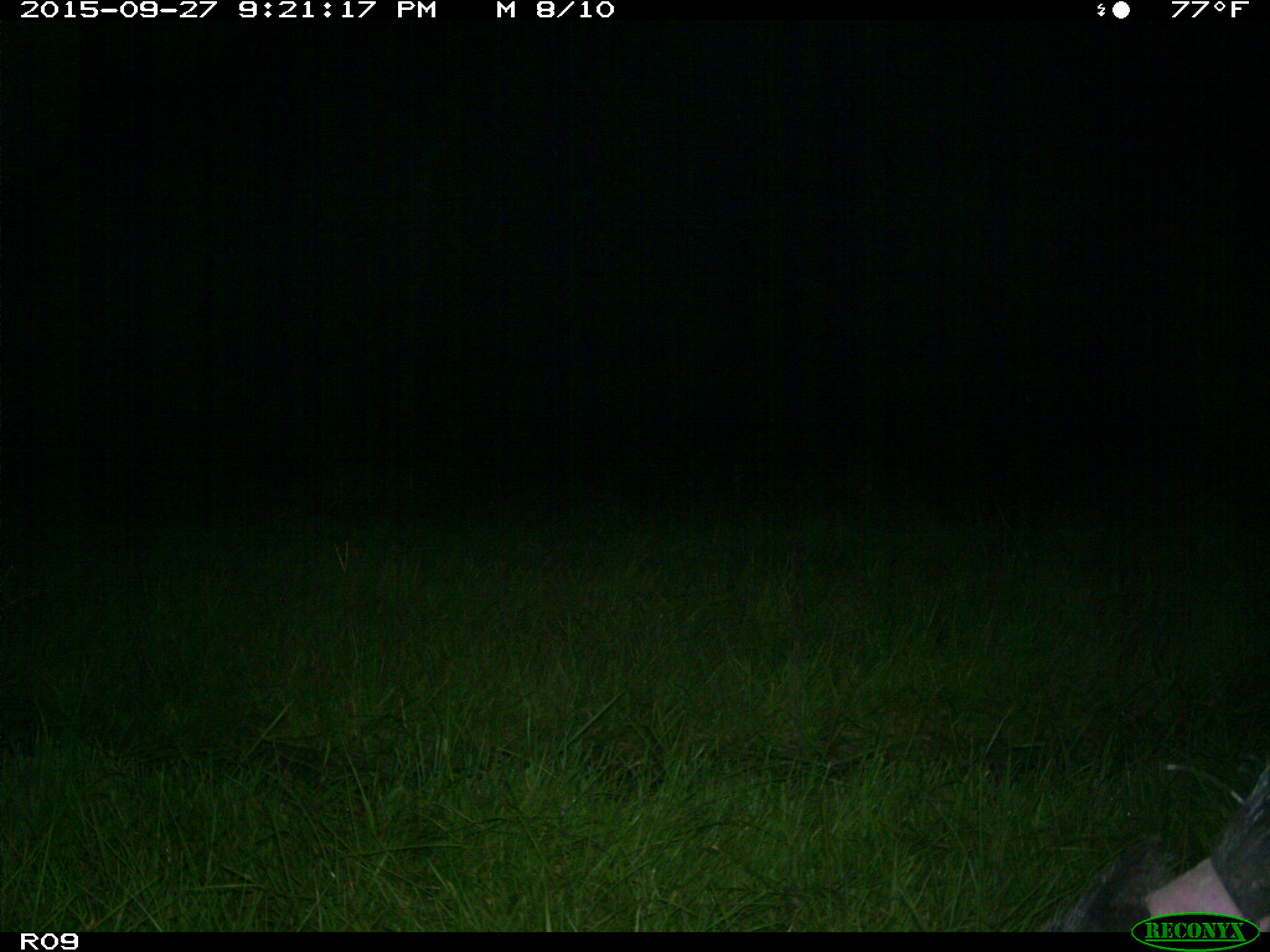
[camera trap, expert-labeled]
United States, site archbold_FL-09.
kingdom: Animalia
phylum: Chordata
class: Mammalia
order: Artiodactyla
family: Suidae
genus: Sus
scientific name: Sus scrofa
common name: wild boar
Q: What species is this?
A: Sus scrofa (wild boar).